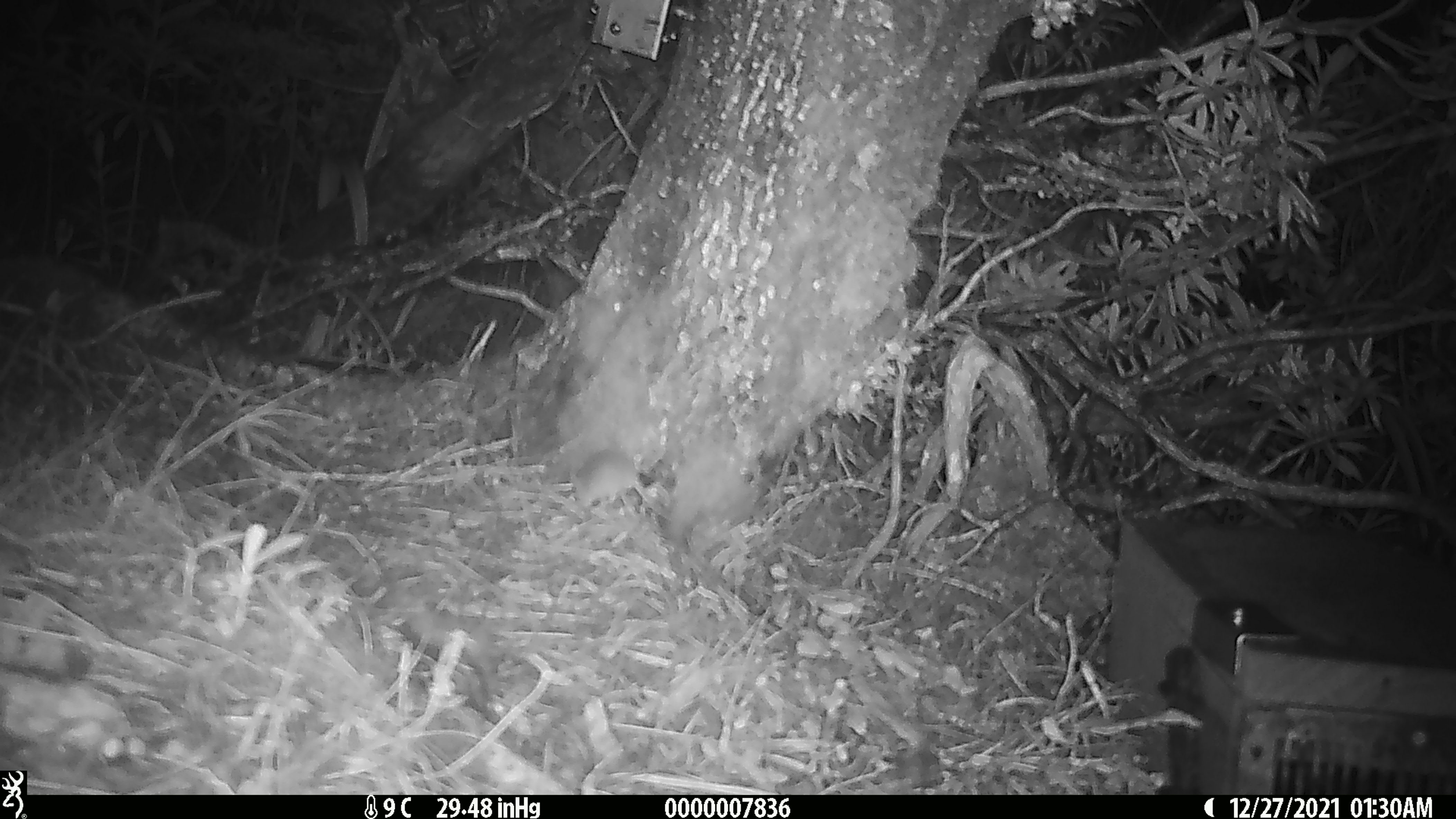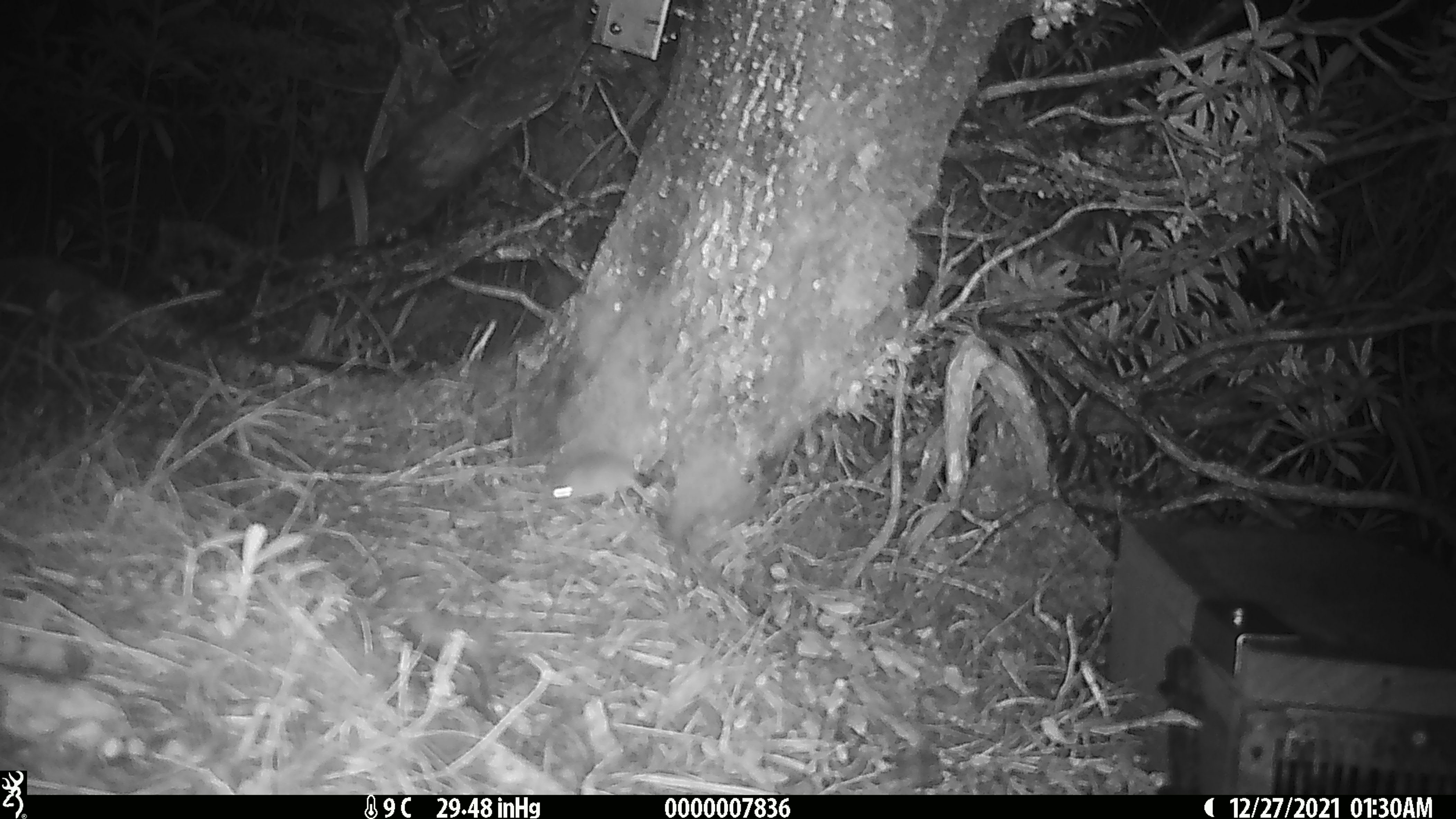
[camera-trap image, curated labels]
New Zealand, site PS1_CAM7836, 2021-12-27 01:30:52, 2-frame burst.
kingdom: Animalia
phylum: Chordata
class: Mammalia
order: Rodentia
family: Muridae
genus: Mus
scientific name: Mus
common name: mouse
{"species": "mouse (Mus)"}